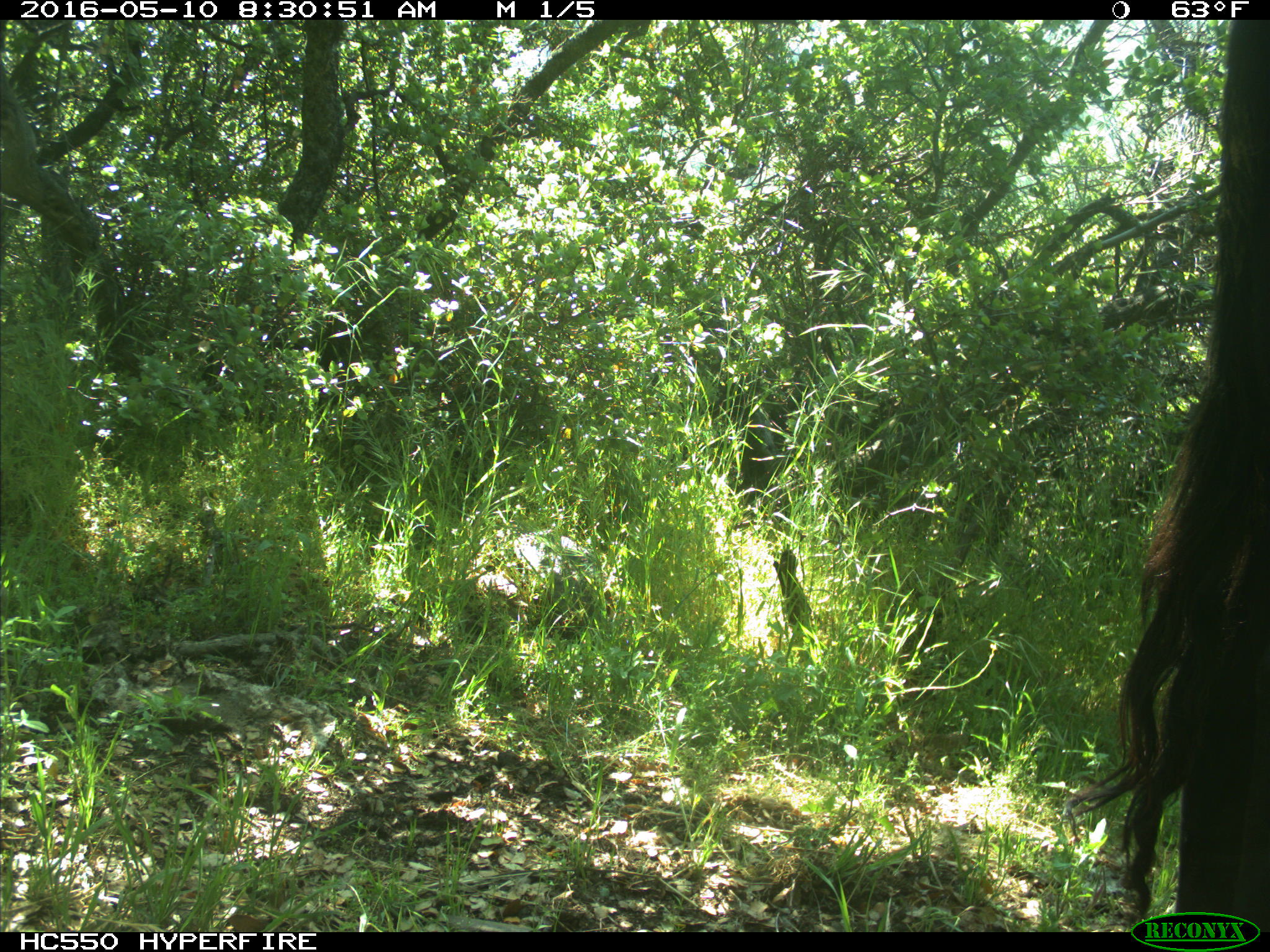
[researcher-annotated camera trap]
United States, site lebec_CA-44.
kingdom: Animalia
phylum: Chordata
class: Mammalia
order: Artiodactyla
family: Bovidae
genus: Bos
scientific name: Bos taurus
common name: domestic cow